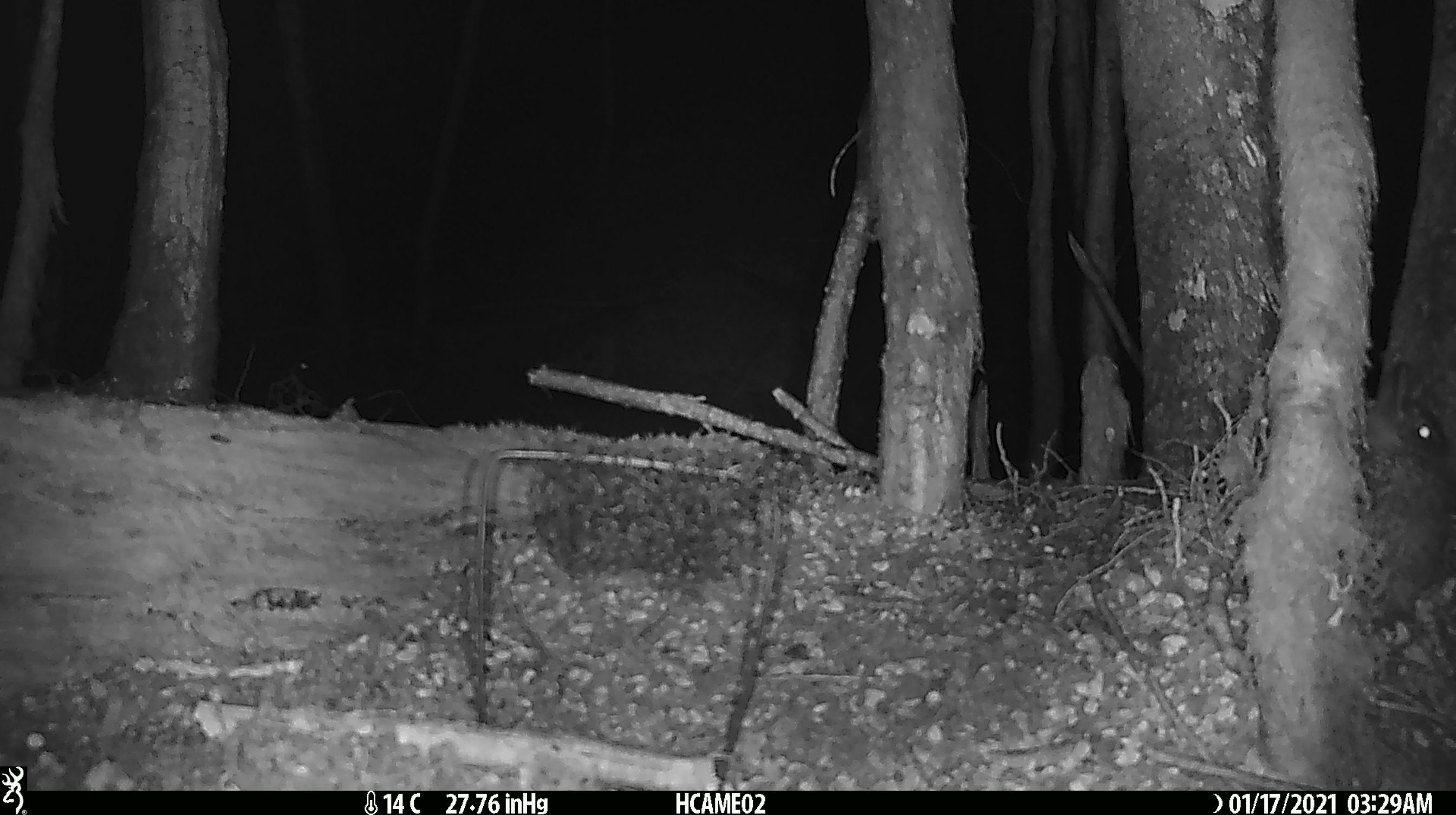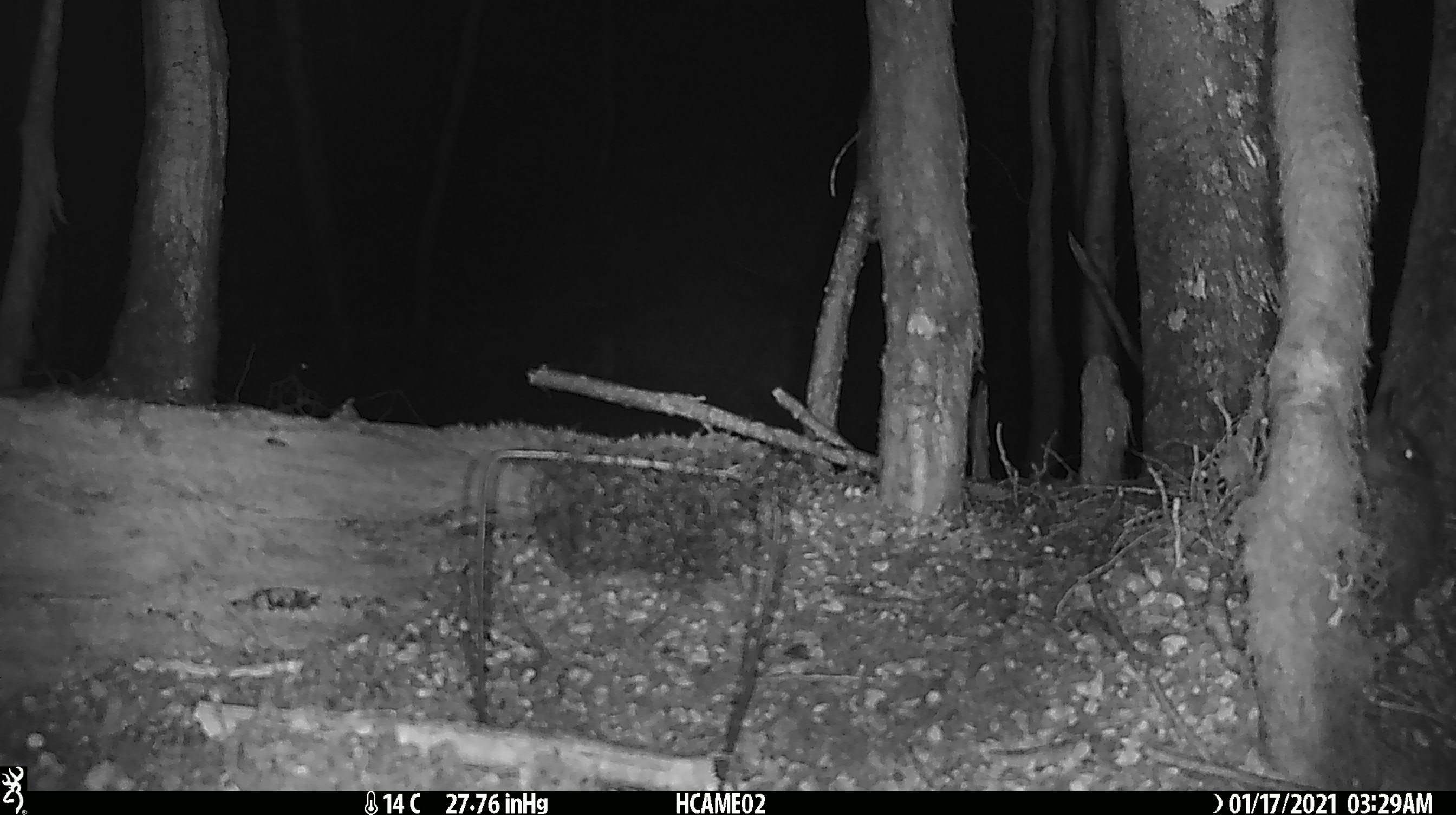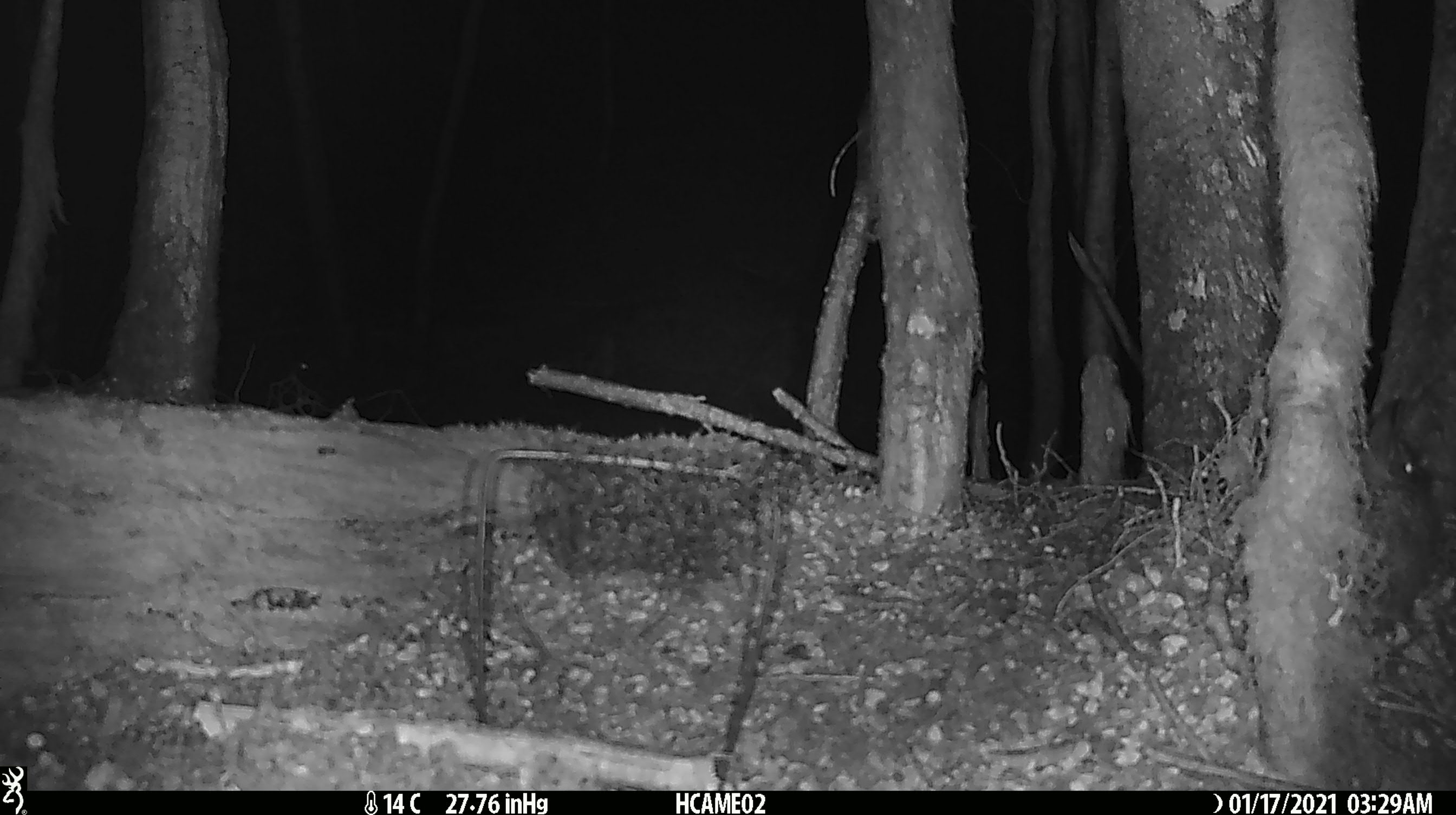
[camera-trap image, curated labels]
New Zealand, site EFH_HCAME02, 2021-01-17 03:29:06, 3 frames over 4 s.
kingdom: Animalia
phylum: Chordata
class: Mammalia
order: Lagomorpha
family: Leporidae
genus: Oryctolagus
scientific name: Oryctolagus cuniculus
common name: european rabbit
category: rabbit